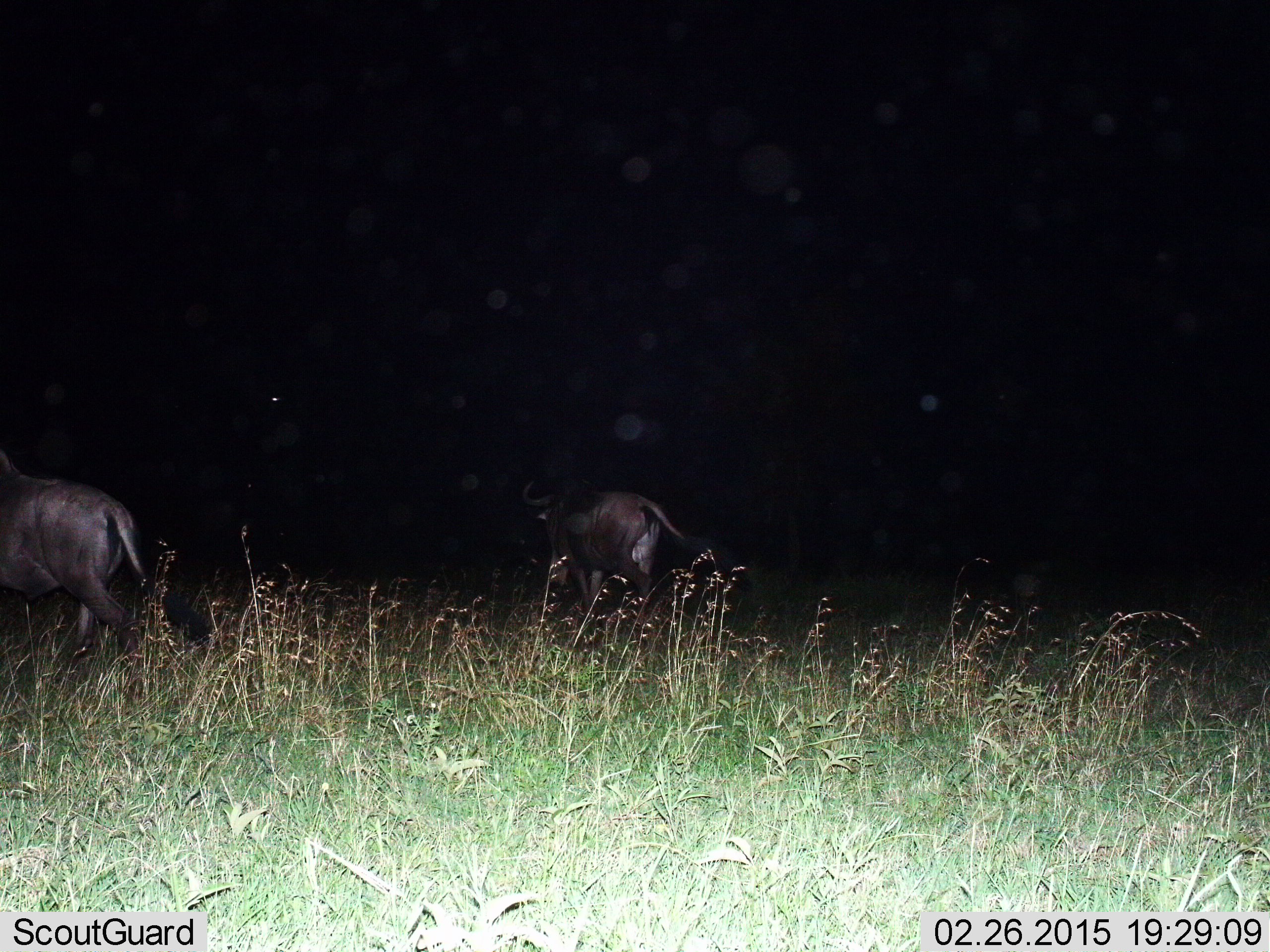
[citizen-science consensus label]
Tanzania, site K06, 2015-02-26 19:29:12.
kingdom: Animalia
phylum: Chordata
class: Mammalia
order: Artiodactyla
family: Bovidae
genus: Connochaetes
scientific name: Connochaetes taurinus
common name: blue wildebeest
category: wildebeest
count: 2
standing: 10%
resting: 0%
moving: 100%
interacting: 0%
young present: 0%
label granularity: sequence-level